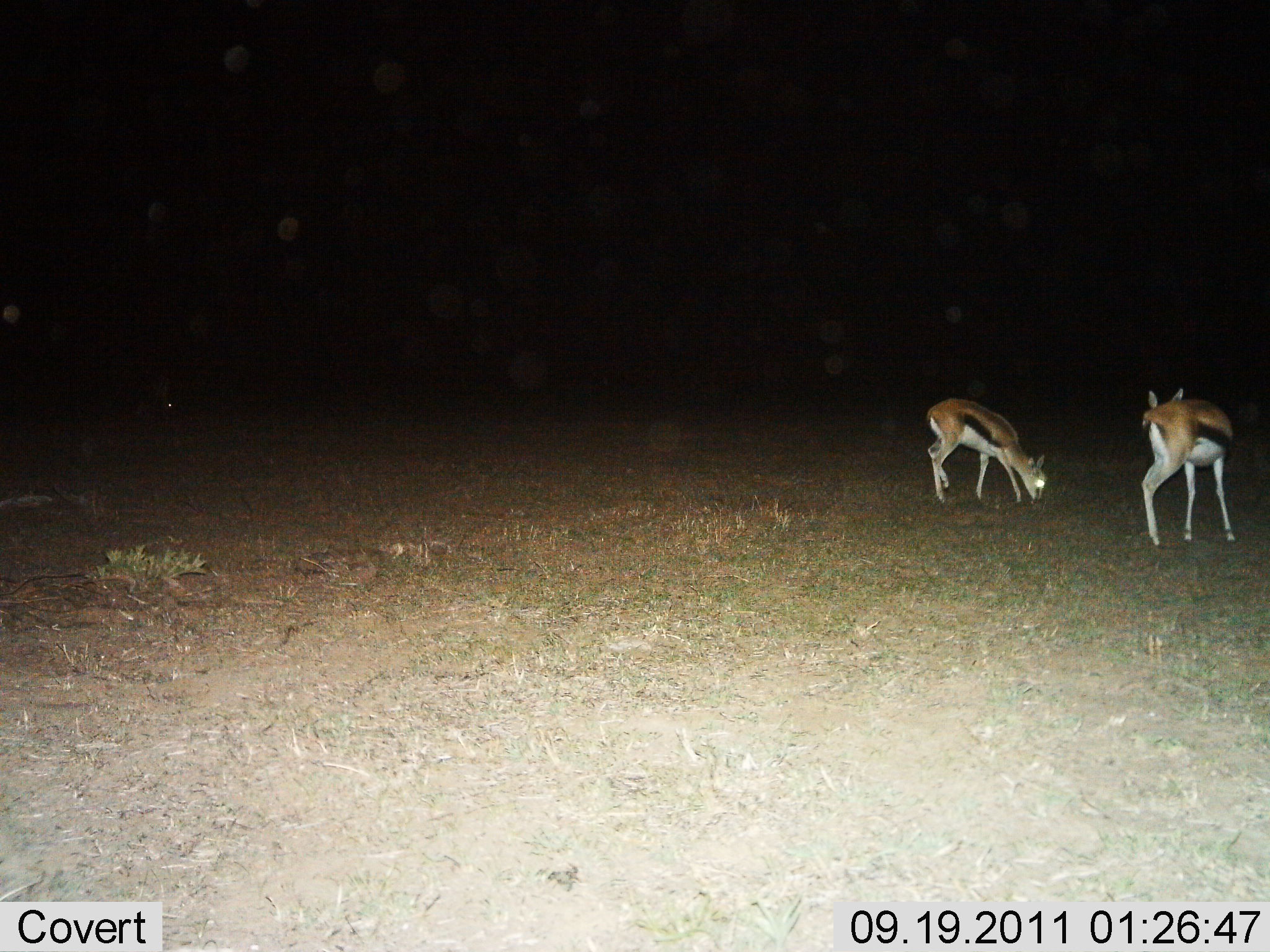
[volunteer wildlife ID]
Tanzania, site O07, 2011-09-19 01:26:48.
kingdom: Animalia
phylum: Chordata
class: Mammalia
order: Artiodactyla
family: Bovidae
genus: Eudorcas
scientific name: Eudorcas thomsonii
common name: thomson's gazelle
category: gazellethomsons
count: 2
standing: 69%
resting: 0%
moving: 0%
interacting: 0%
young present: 8%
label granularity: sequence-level